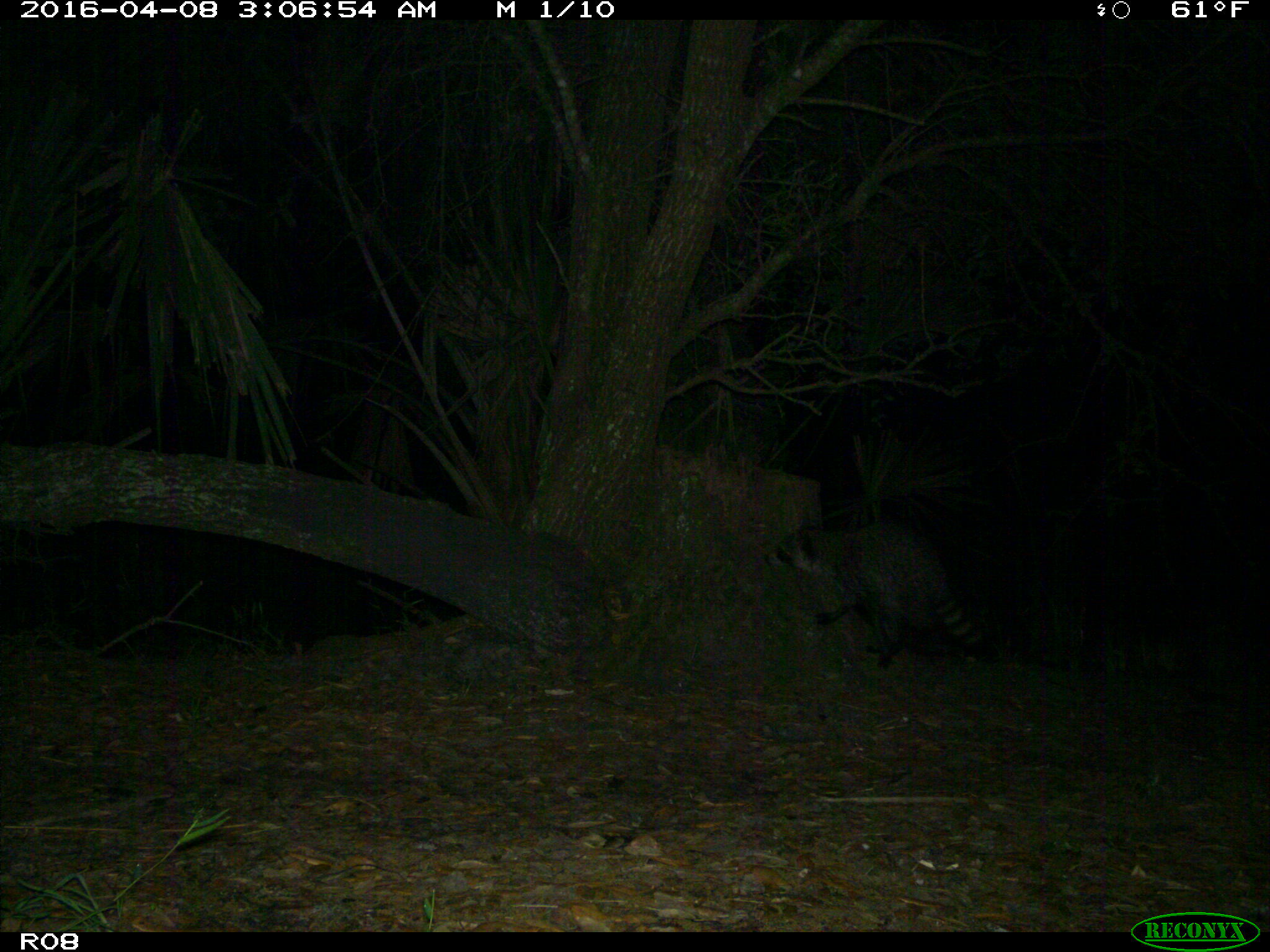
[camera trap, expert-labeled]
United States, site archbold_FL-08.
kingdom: Animalia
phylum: Chordata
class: Mammalia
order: Carnivora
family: Procyonidae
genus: Procyon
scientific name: Procyon lotor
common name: common raccoon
Procyon lotor (common raccoon).